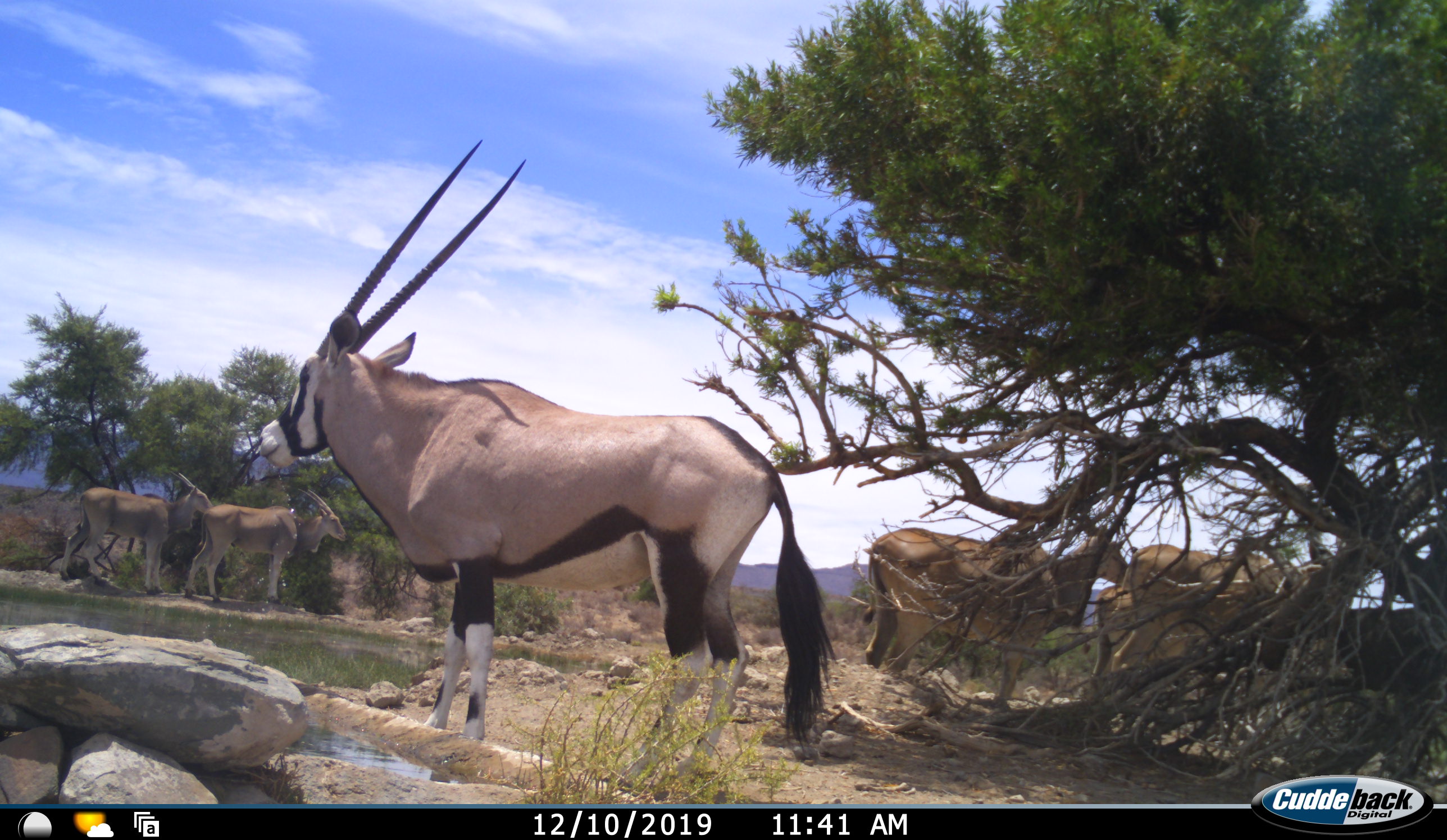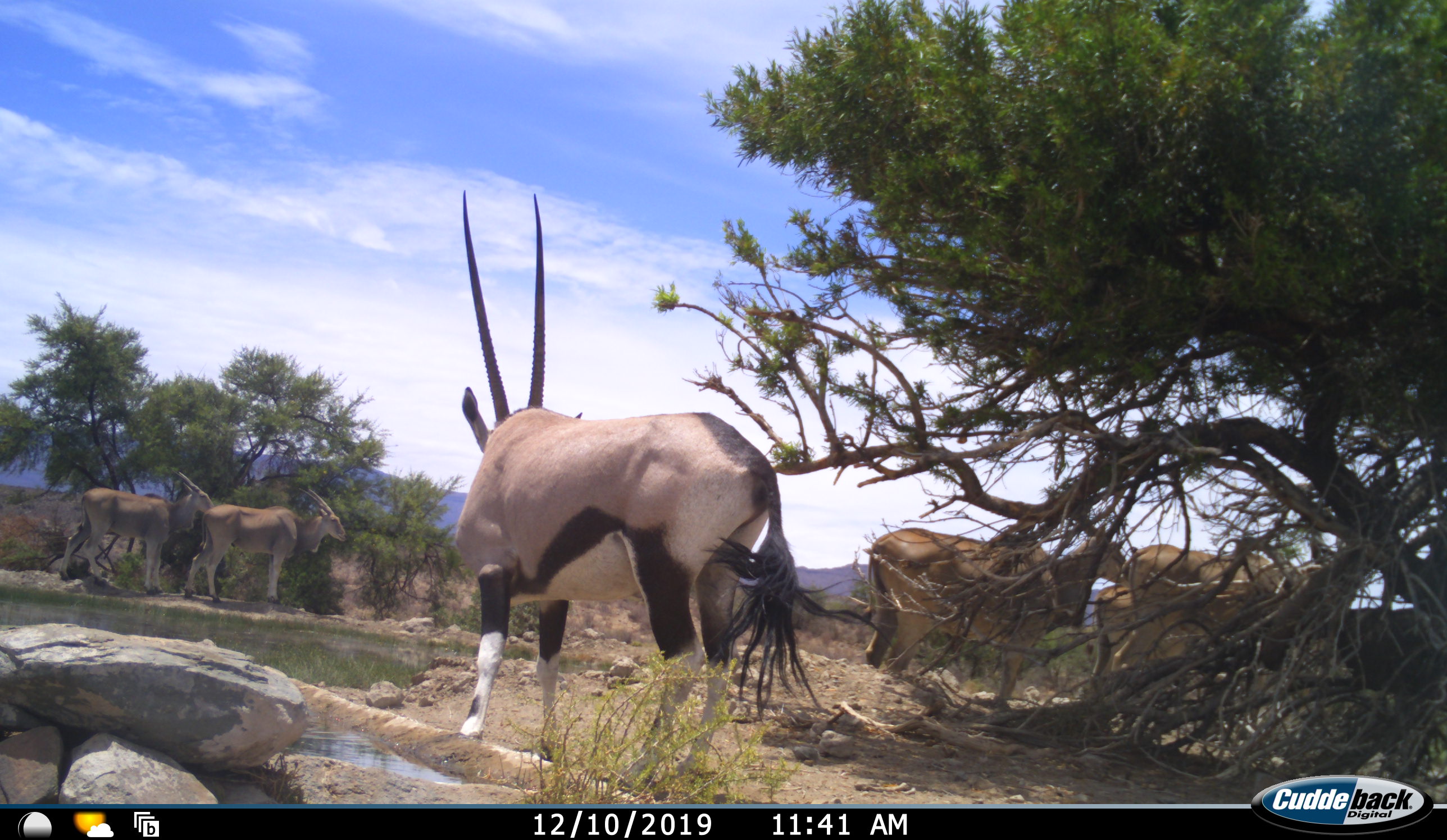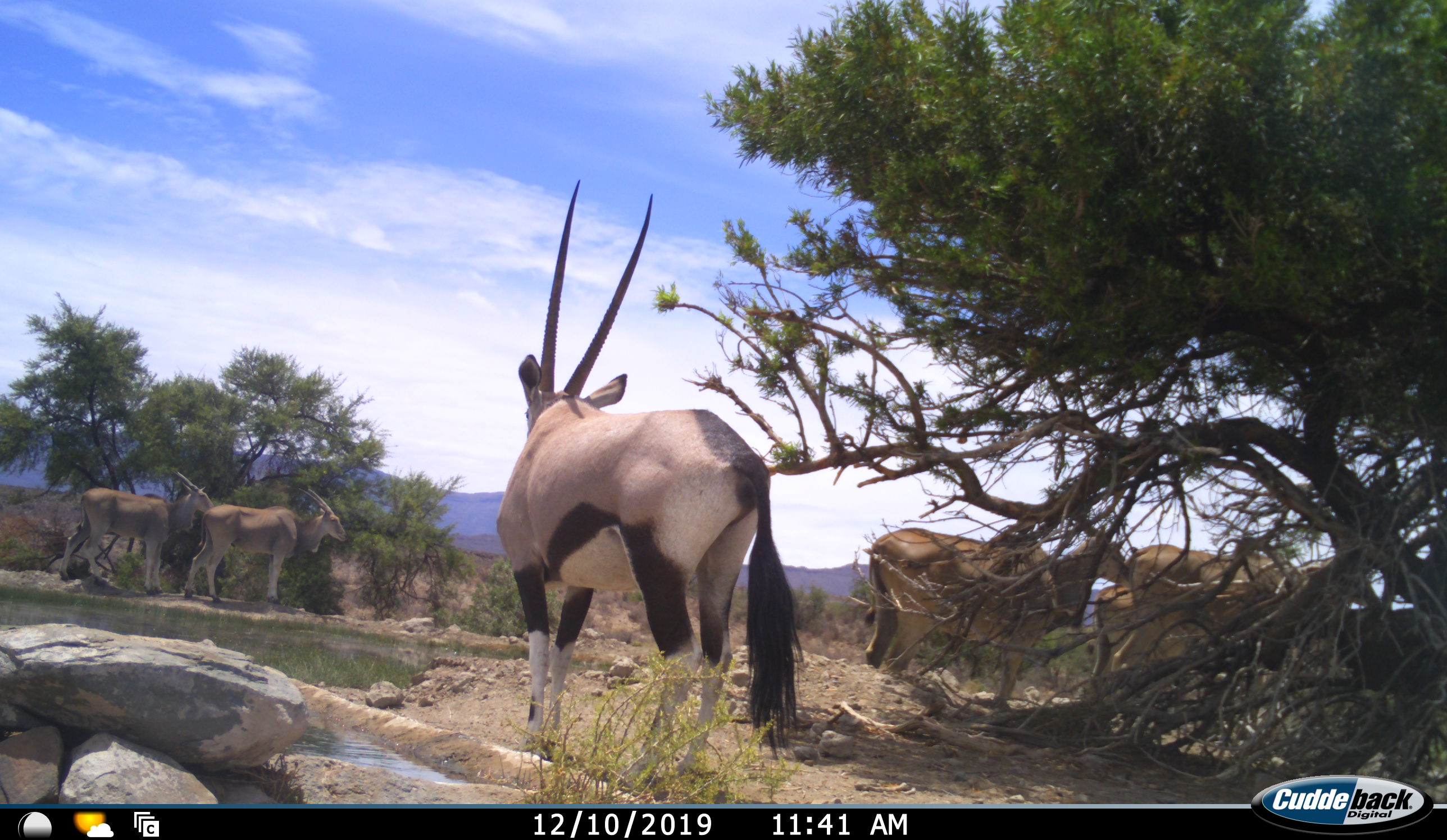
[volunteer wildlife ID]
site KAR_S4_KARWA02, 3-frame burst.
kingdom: Animalia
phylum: Chordata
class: Mammalia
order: Artiodactyla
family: Bovidae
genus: Tragelaphus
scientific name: Tragelaphus oryx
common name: eland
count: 5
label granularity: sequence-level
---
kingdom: Animalia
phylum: Chordata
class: Mammalia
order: Artiodactyla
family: Bovidae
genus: Oryx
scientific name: Oryx gazella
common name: gemsbok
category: oryx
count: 1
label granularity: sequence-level